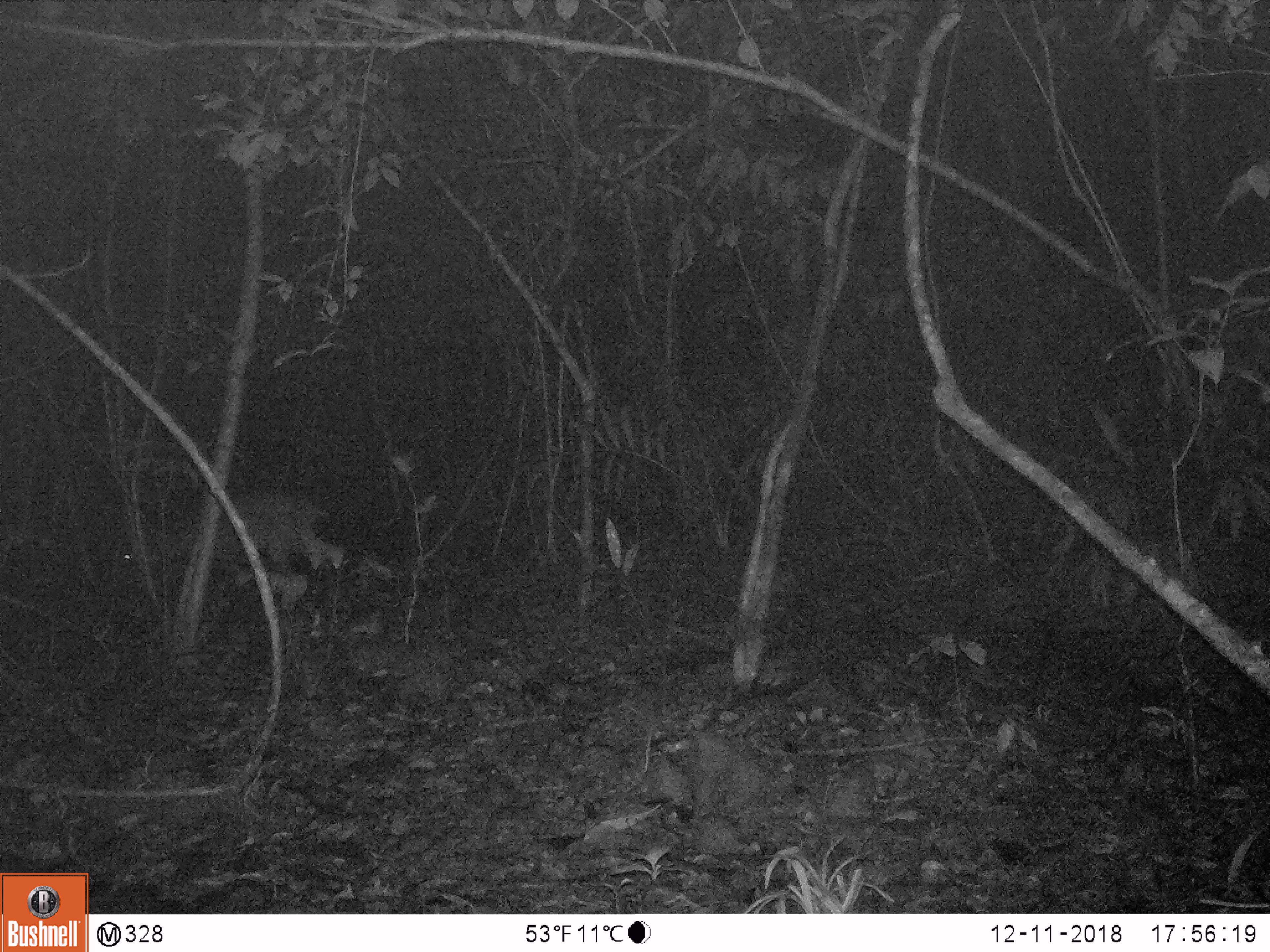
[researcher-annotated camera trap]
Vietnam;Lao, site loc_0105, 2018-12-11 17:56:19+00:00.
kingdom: Animalia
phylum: Chordata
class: Mammalia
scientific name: Laurasiatheria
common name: ungulate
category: unidentified ungulates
Unidentified ungulates (ungulate) (Laurasiatheria). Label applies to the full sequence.